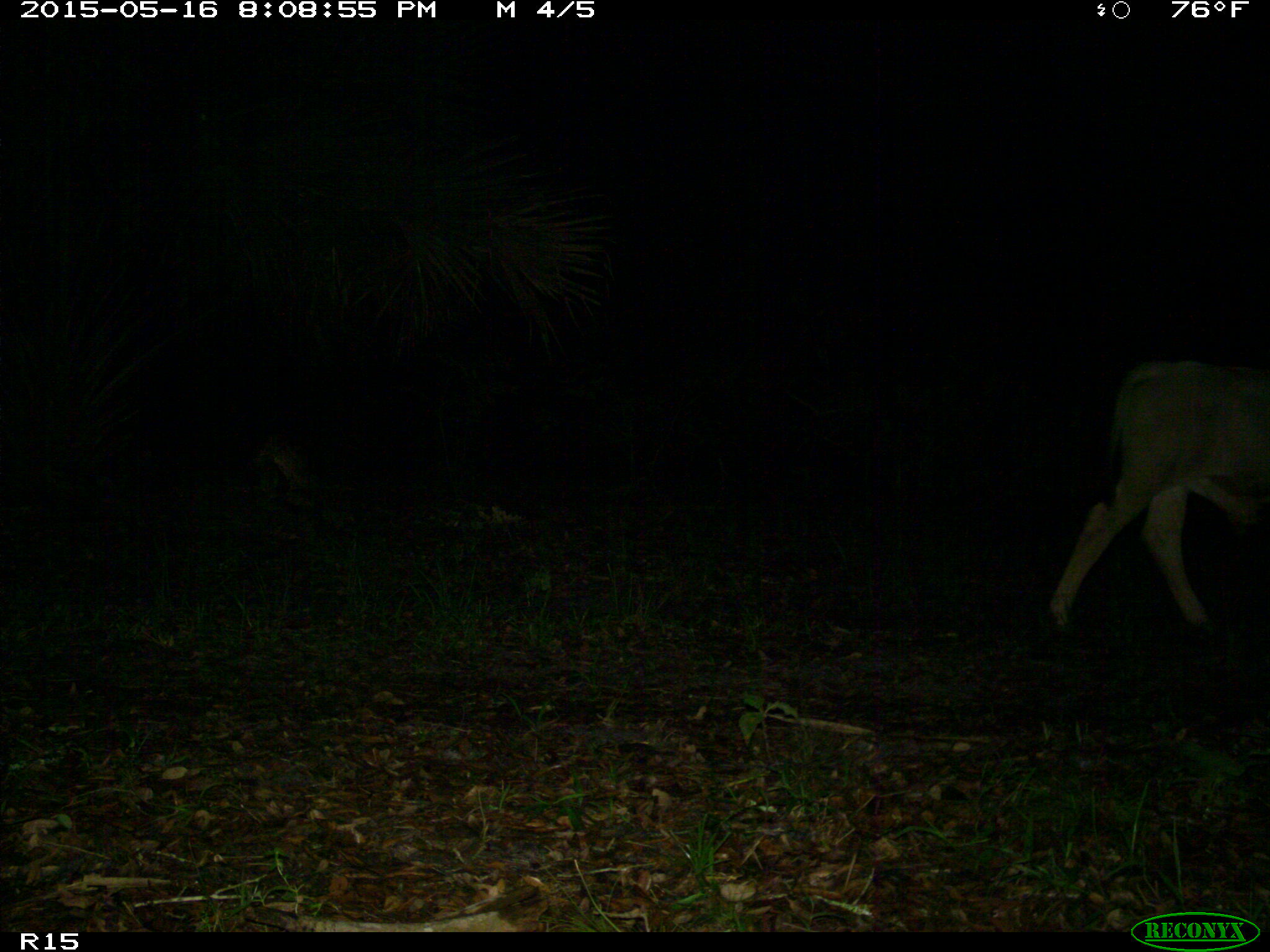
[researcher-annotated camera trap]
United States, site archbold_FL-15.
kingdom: Animalia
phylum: Chordata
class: Mammalia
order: Artiodactyla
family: Bovidae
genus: Bos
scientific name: Bos taurus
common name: domestic cow